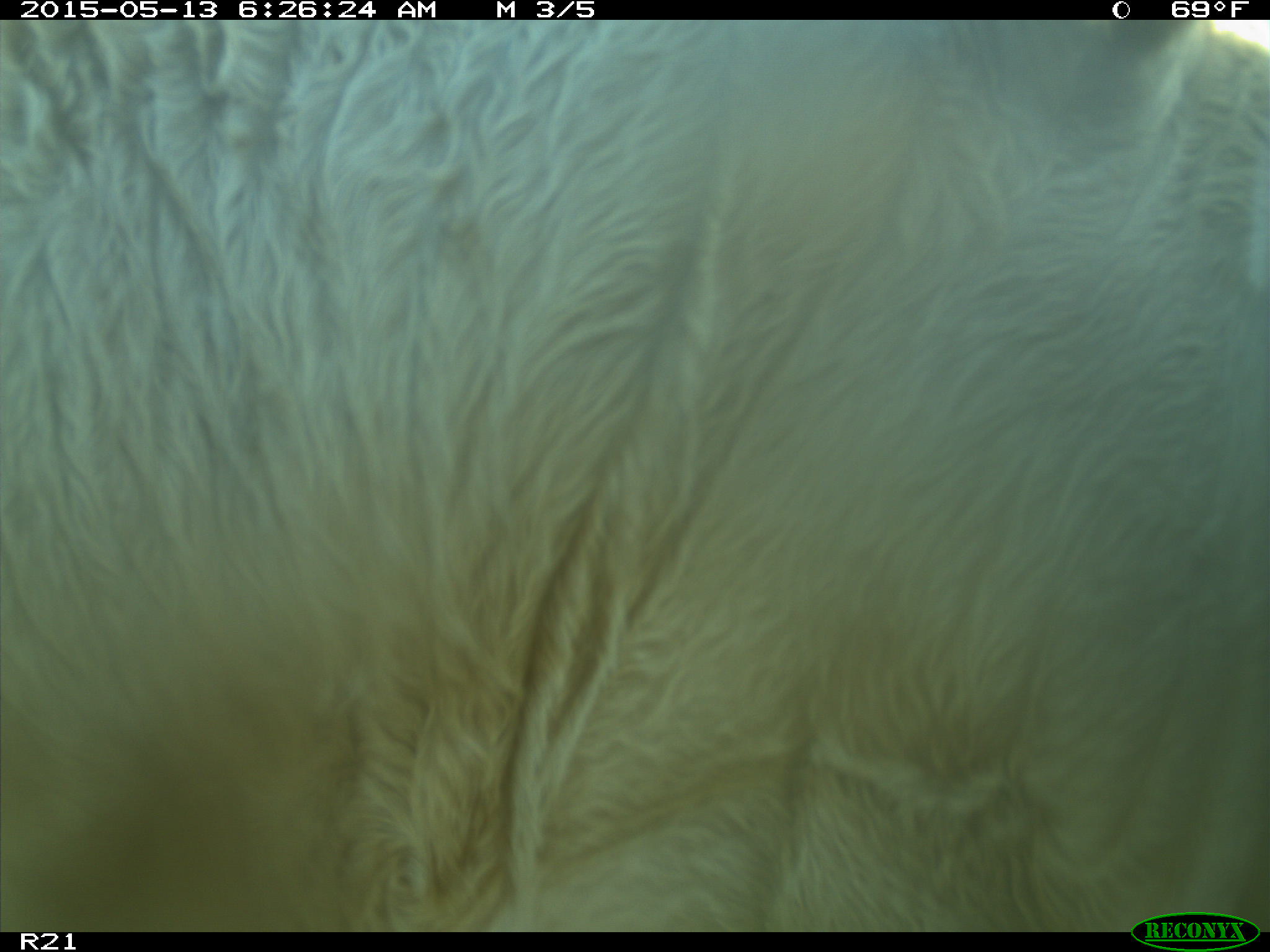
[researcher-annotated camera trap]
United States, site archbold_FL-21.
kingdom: Animalia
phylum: Chordata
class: Mammalia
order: Artiodactyla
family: Bovidae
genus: Bos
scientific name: Bos taurus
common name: domestic cow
Bos taurus (domestic cow).